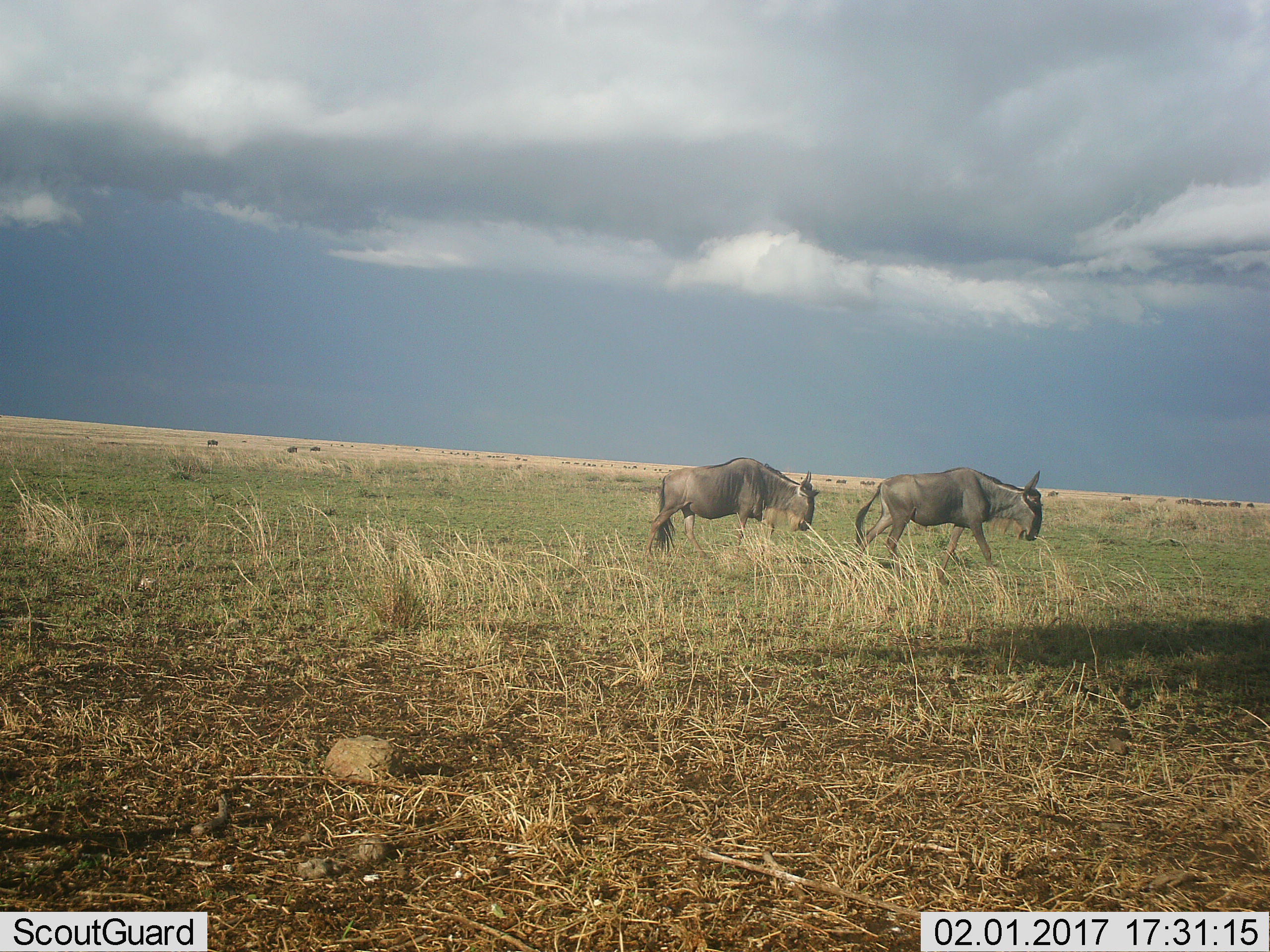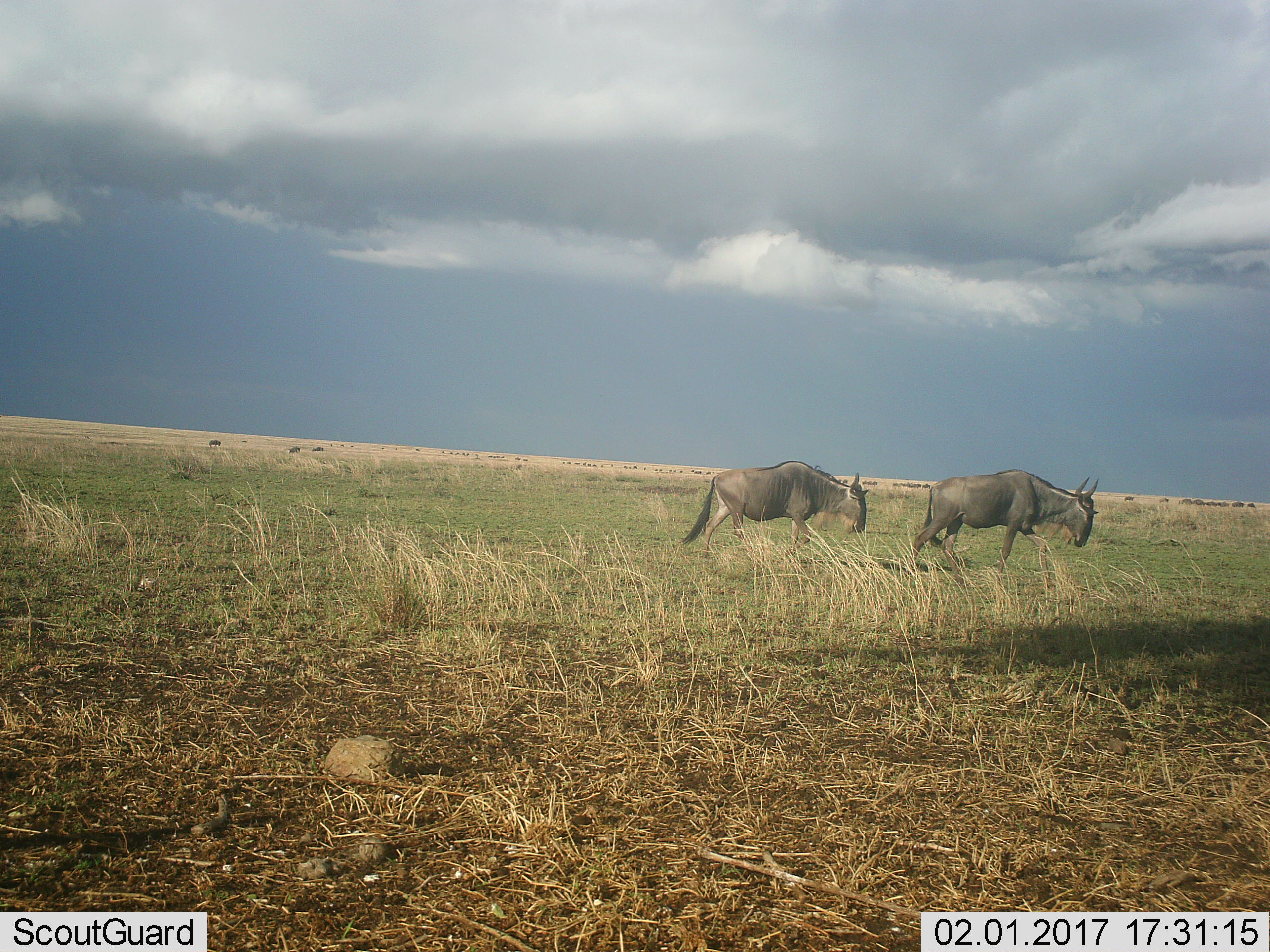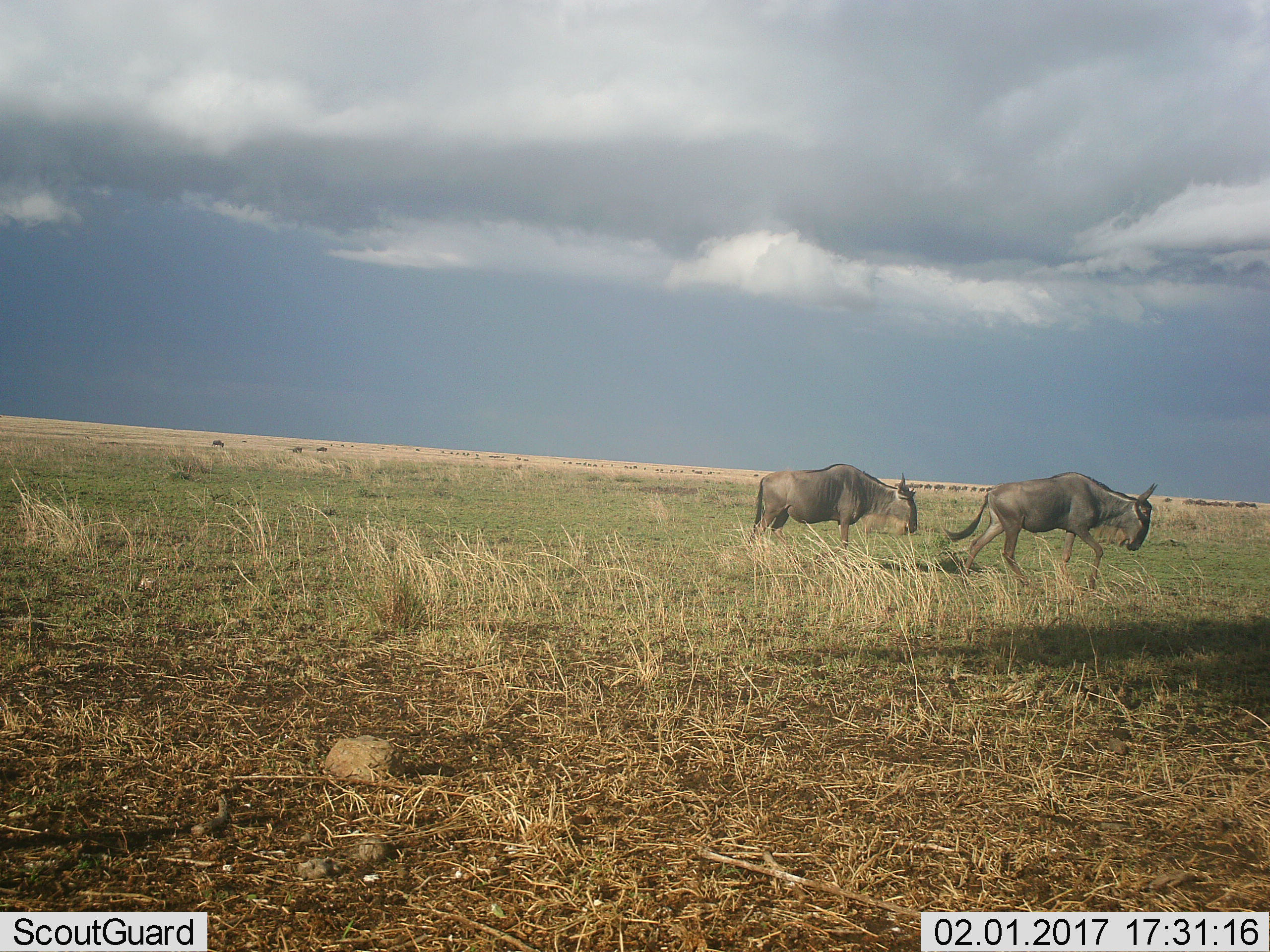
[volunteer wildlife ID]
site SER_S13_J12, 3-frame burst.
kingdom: Animalia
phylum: Chordata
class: Mammalia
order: Artiodactyla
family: Bovidae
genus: Connochaetes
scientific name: Connochaetes taurinus taurinus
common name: blue wildebeest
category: wildebeestblue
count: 2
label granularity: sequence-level